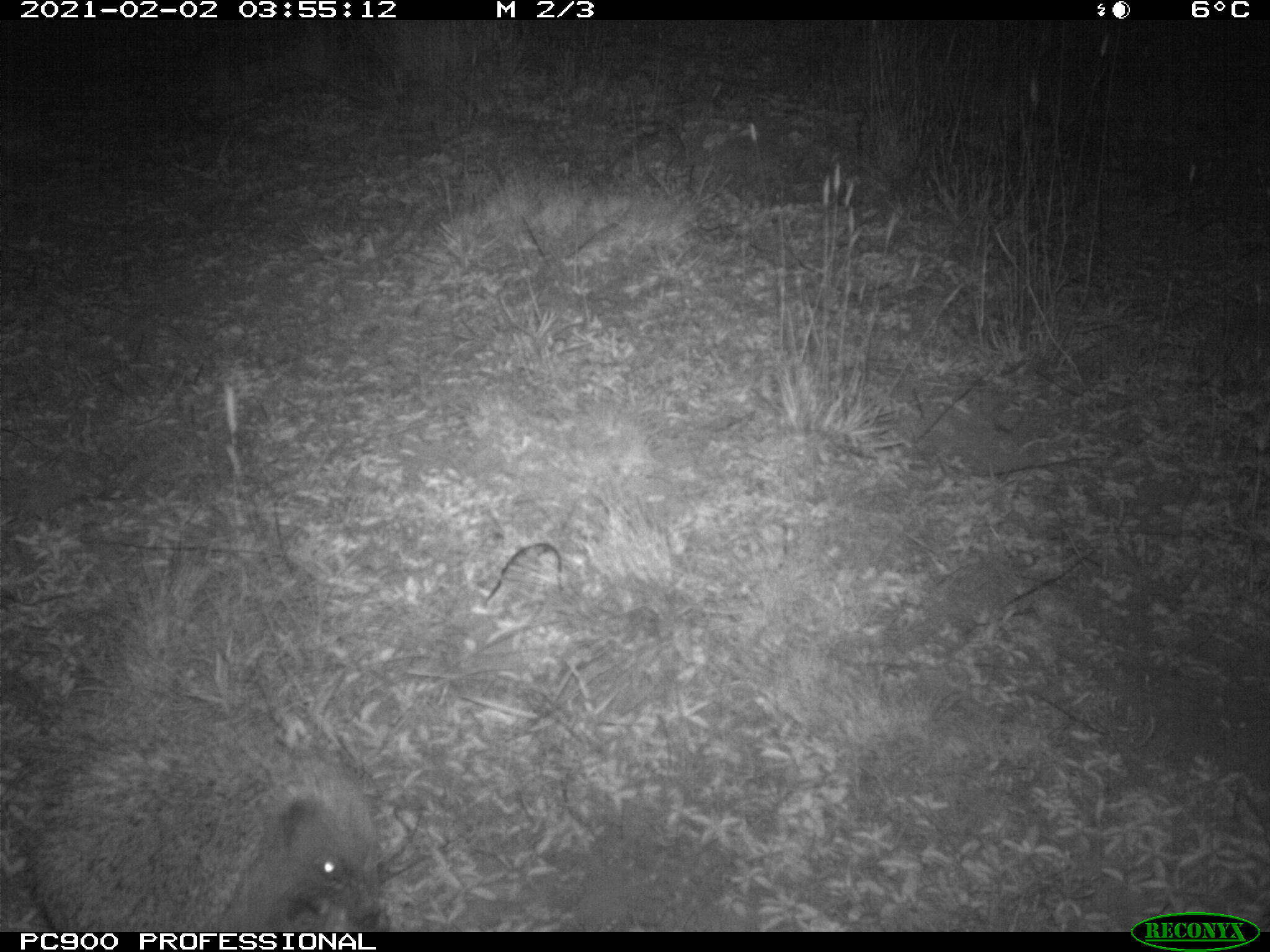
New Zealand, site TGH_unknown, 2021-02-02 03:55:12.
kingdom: Animalia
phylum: Chordata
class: Mammalia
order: Eulipotyphla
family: Erinaceidae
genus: Erinaceus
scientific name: Erinaceus europaeus europaeus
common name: european hedgehog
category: hedgehog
Hedgehog (european hedgehog) (Erinaceus europaeus europaeus).